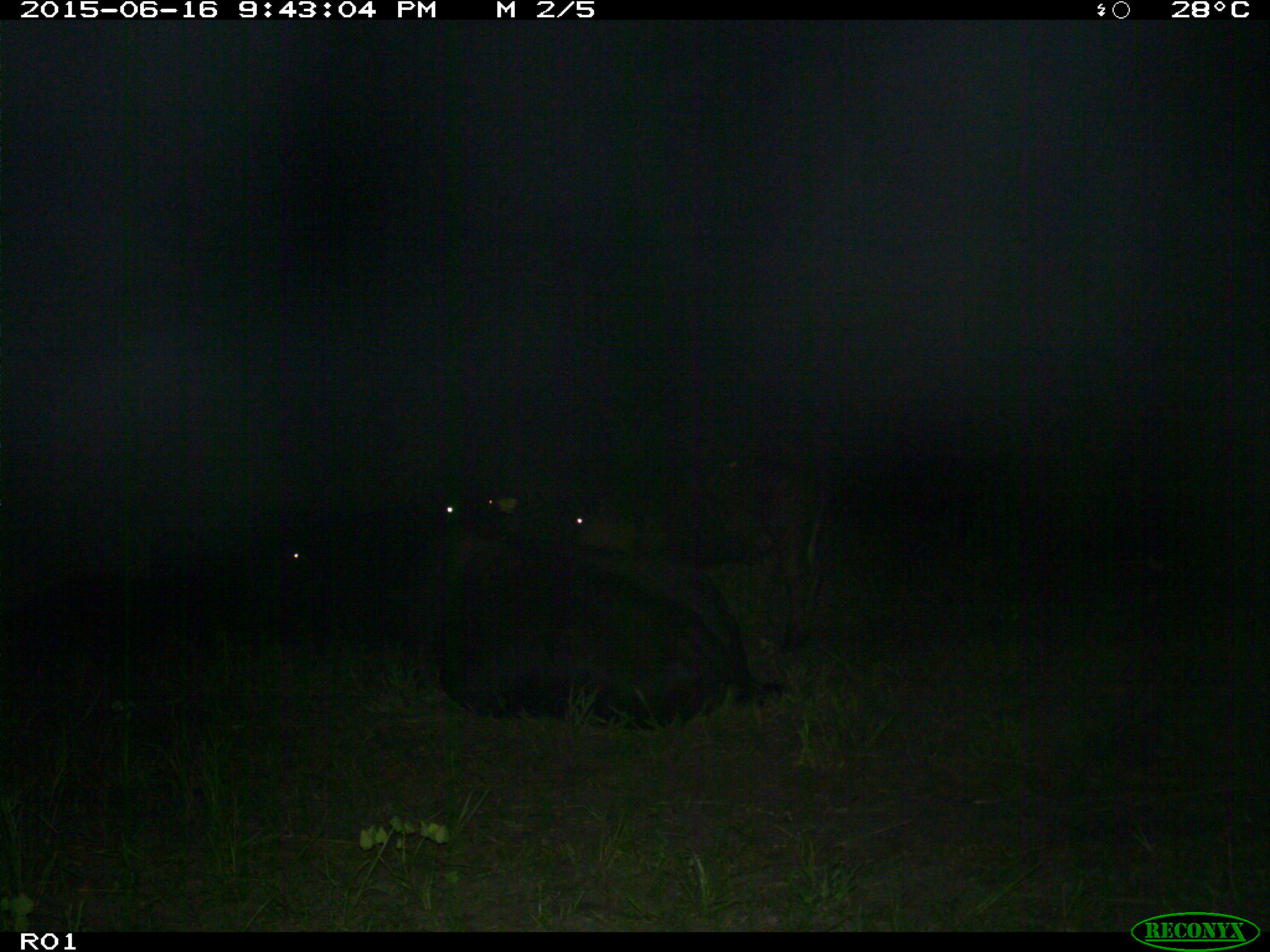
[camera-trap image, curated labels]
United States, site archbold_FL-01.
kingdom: Animalia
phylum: Chordata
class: Mammalia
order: Artiodactyla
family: Bovidae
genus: Bos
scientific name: Bos taurus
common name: domestic cow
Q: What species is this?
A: Bos taurus (domestic cow).